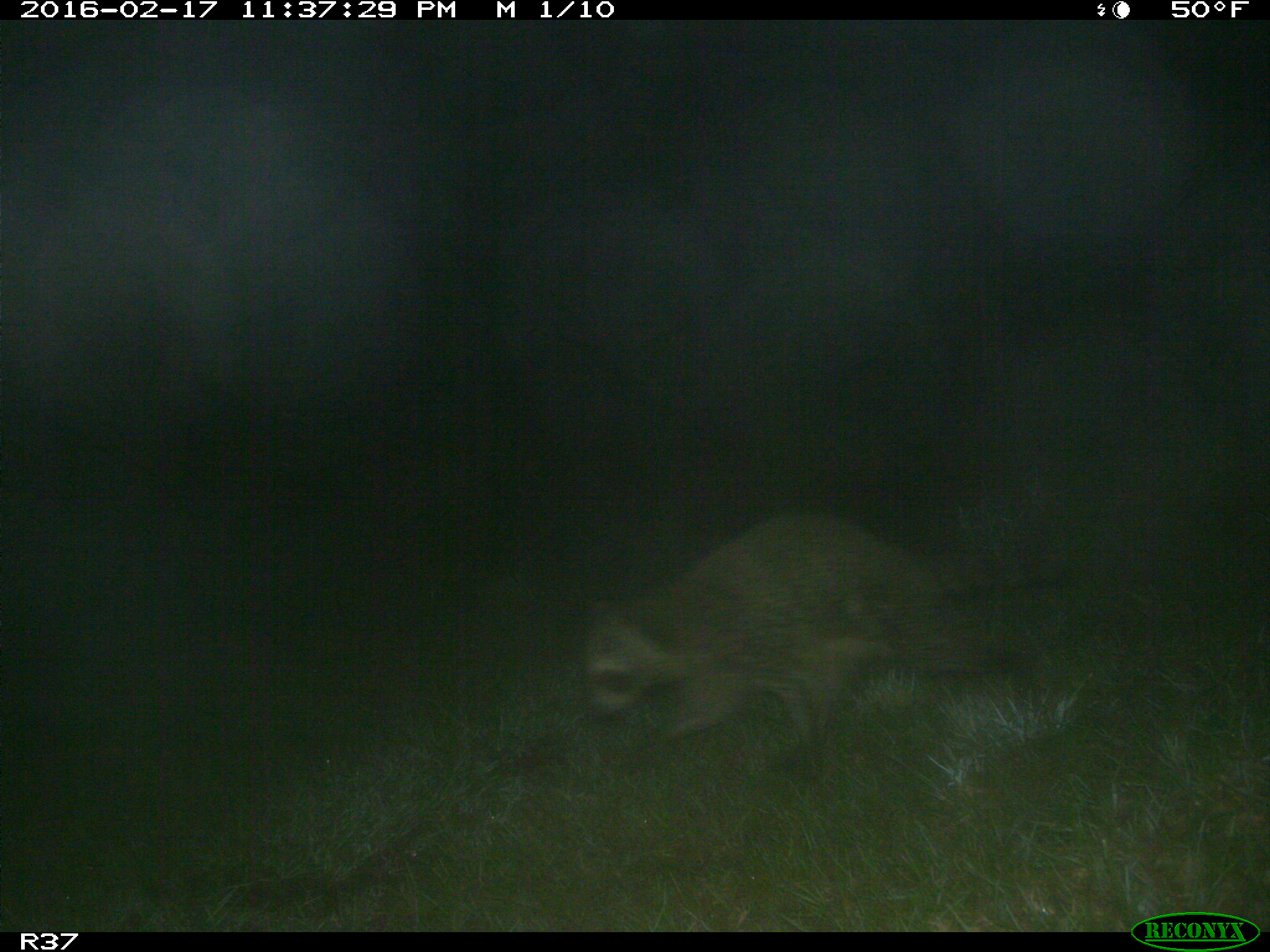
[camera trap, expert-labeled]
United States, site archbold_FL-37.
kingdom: Animalia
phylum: Chordata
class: Mammalia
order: Carnivora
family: Procyonidae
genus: Procyon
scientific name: Procyon lotor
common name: common raccoon